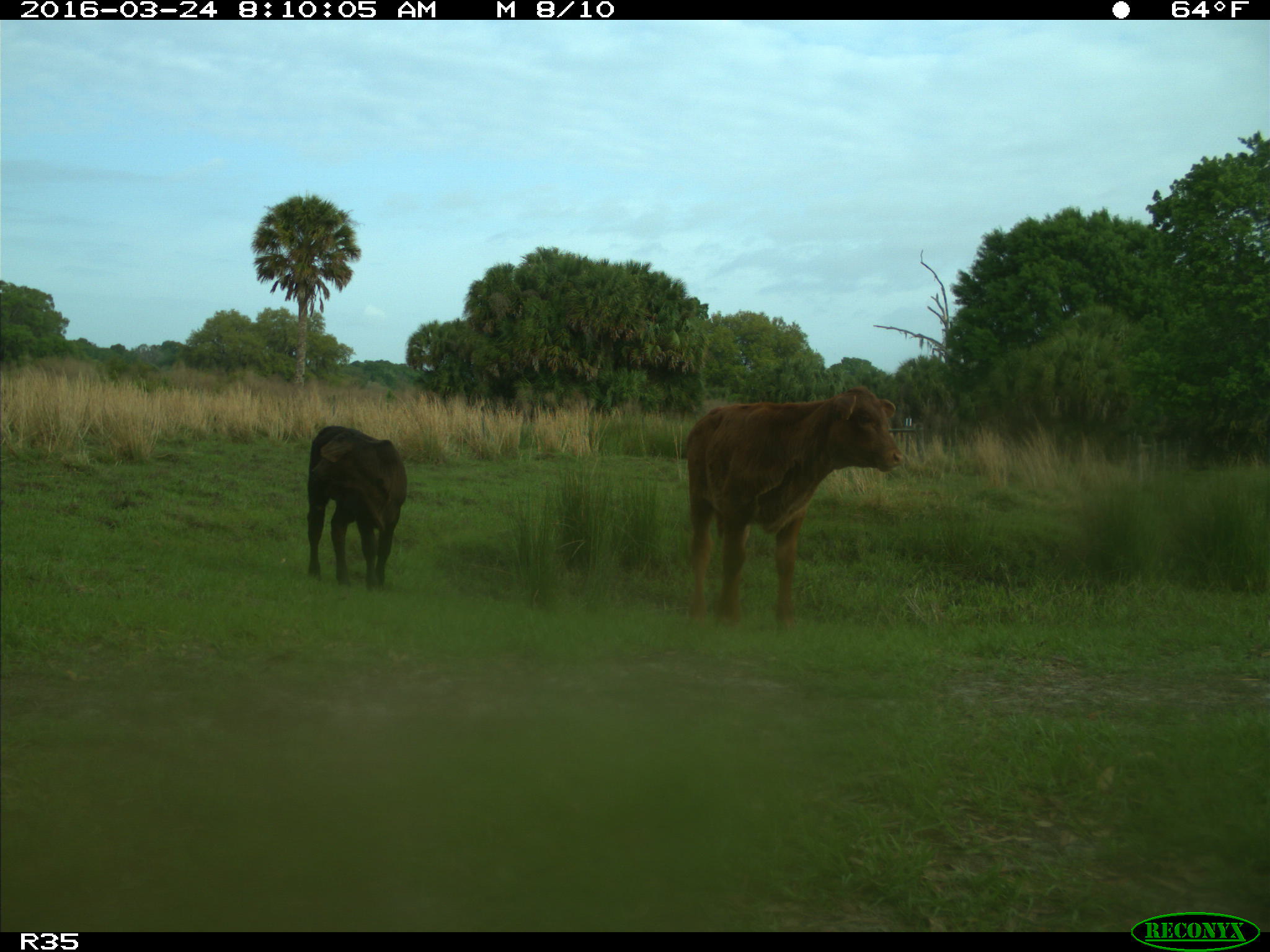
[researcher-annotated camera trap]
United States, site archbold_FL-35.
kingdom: Animalia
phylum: Chordata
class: Mammalia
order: Artiodactyla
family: Bovidae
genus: Bos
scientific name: Bos taurus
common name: domestic cow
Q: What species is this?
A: Bos taurus (domestic cow).